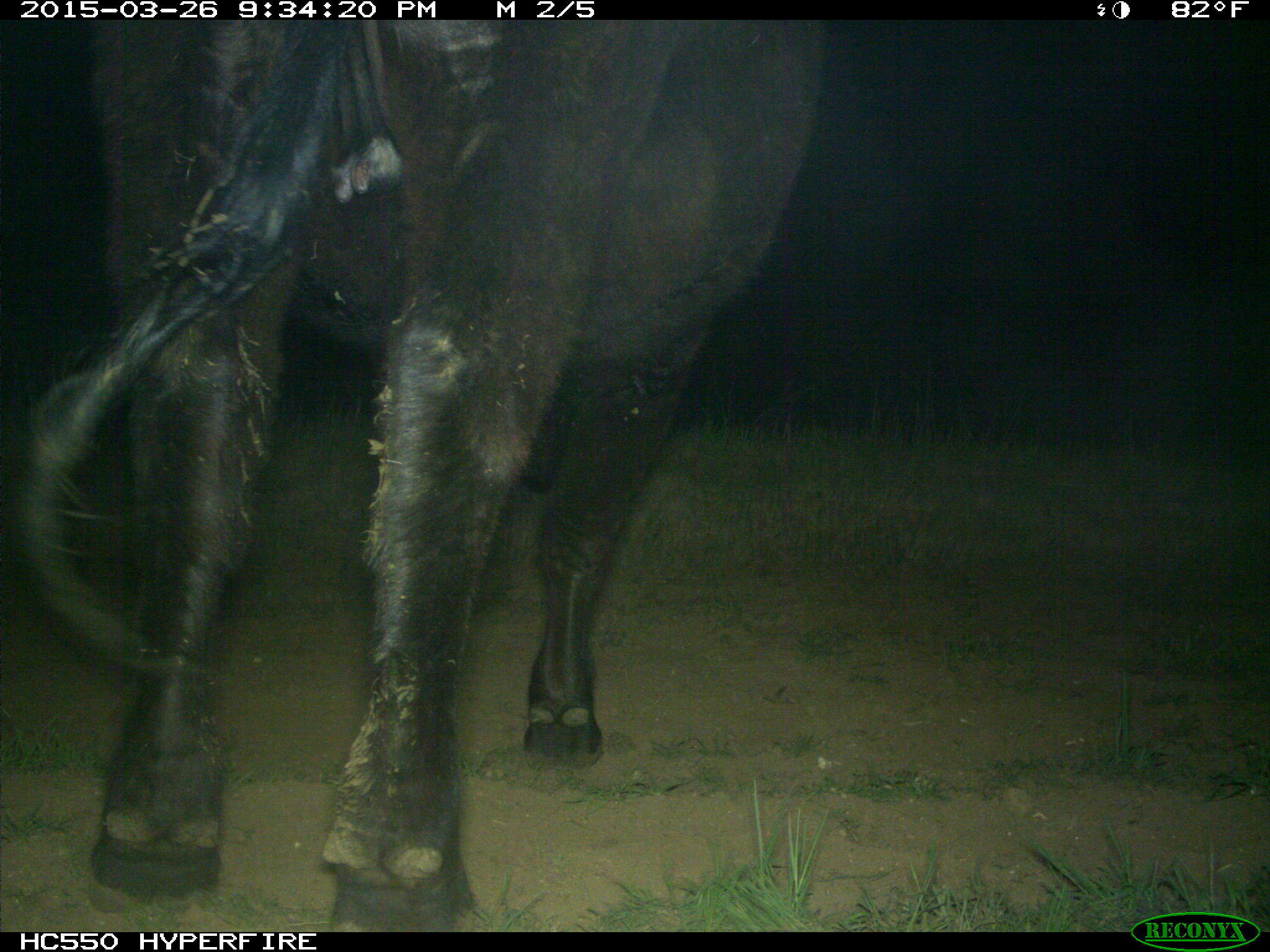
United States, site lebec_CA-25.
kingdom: Animalia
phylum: Chordata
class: Mammalia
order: Artiodactyla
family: Bovidae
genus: Bos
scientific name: Bos taurus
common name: domestic cow